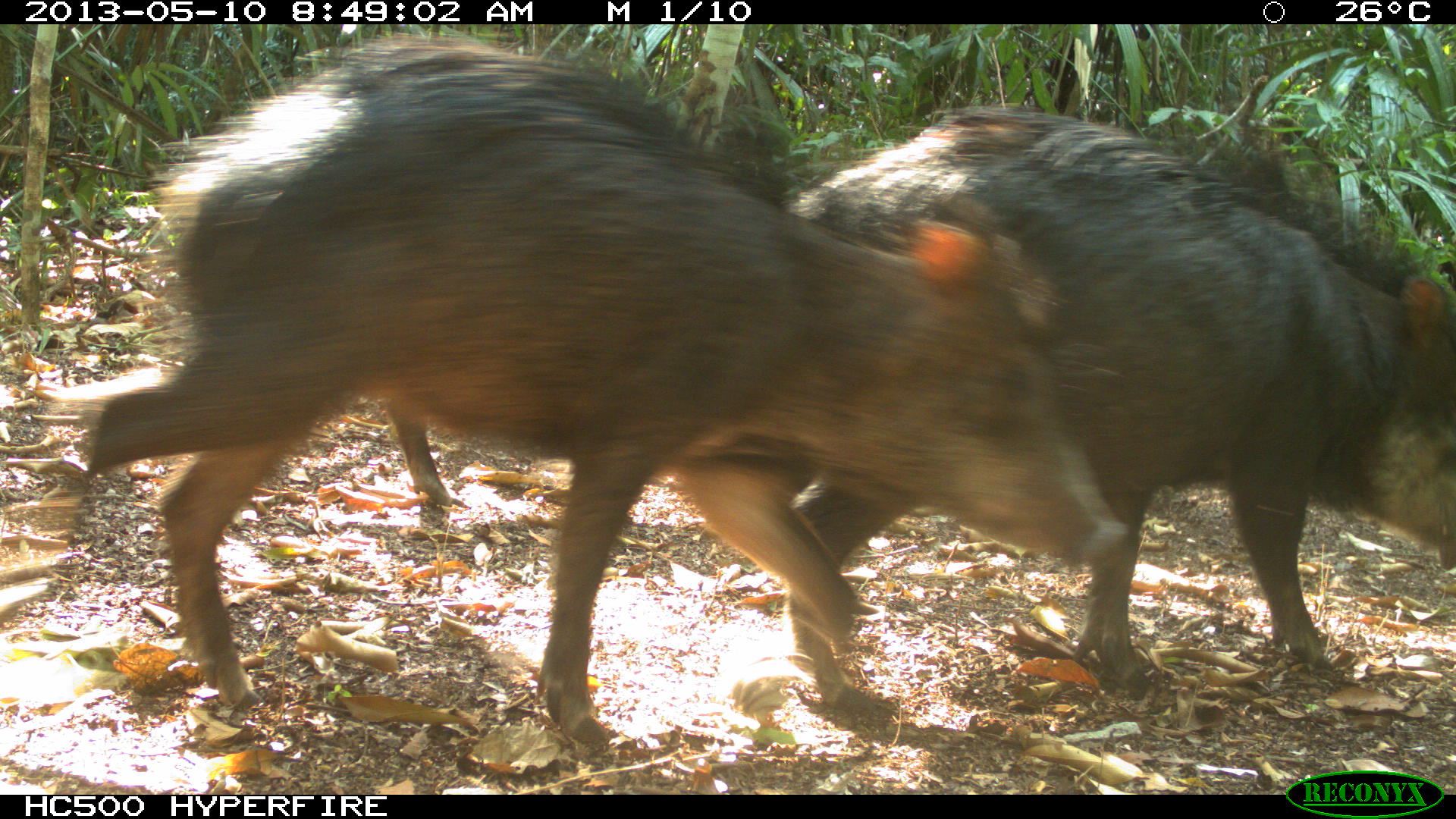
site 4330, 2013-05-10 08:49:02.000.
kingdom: Animalia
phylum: Chordata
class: Mammalia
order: Artiodactyla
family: Tayassuidae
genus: Tayassu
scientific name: Tayassu pecari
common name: white-lipped peccary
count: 4